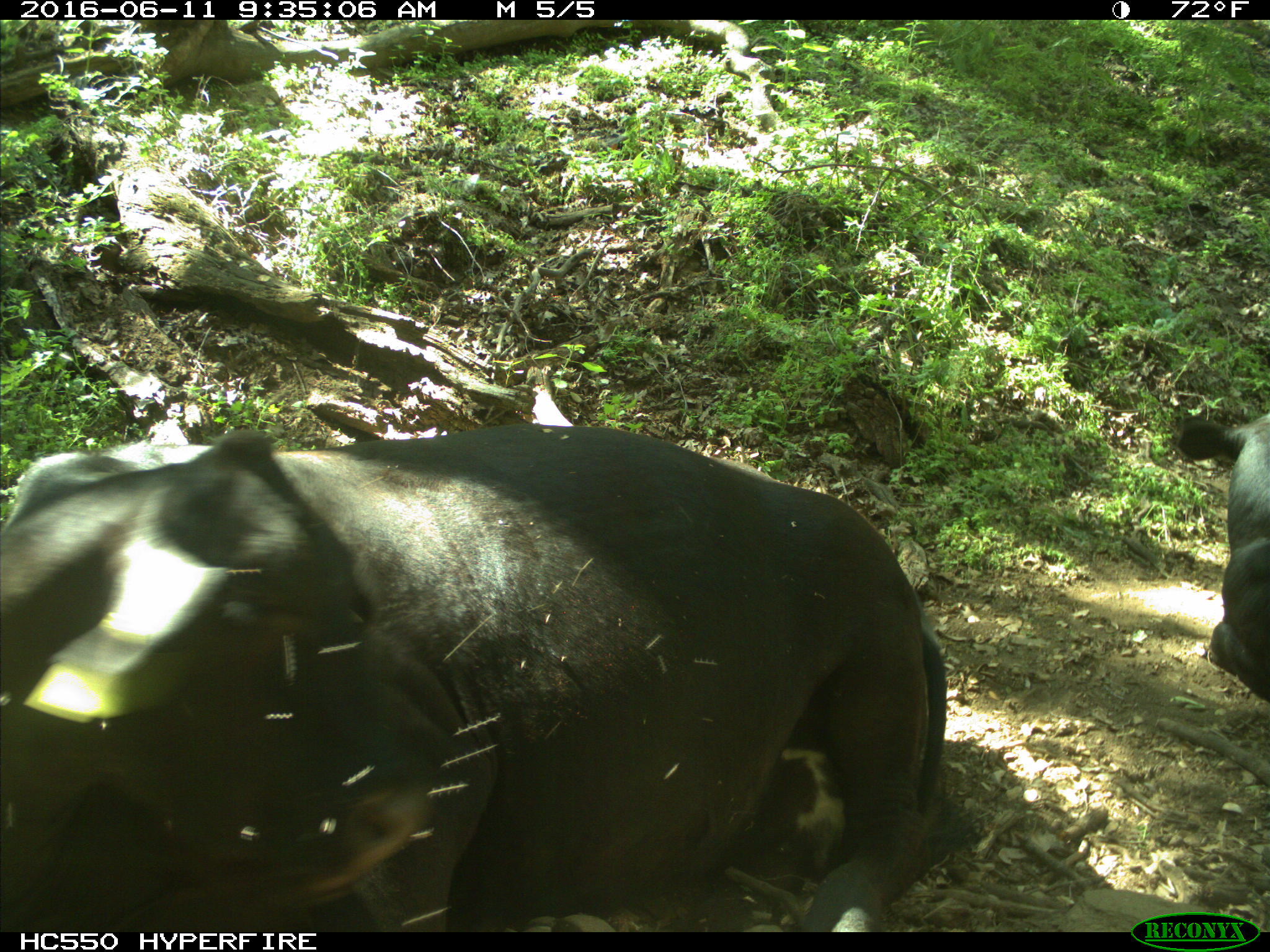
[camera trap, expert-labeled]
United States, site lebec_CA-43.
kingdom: Animalia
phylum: Chordata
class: Mammalia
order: Artiodactyla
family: Bovidae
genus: Bos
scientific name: Bos taurus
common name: domestic cow